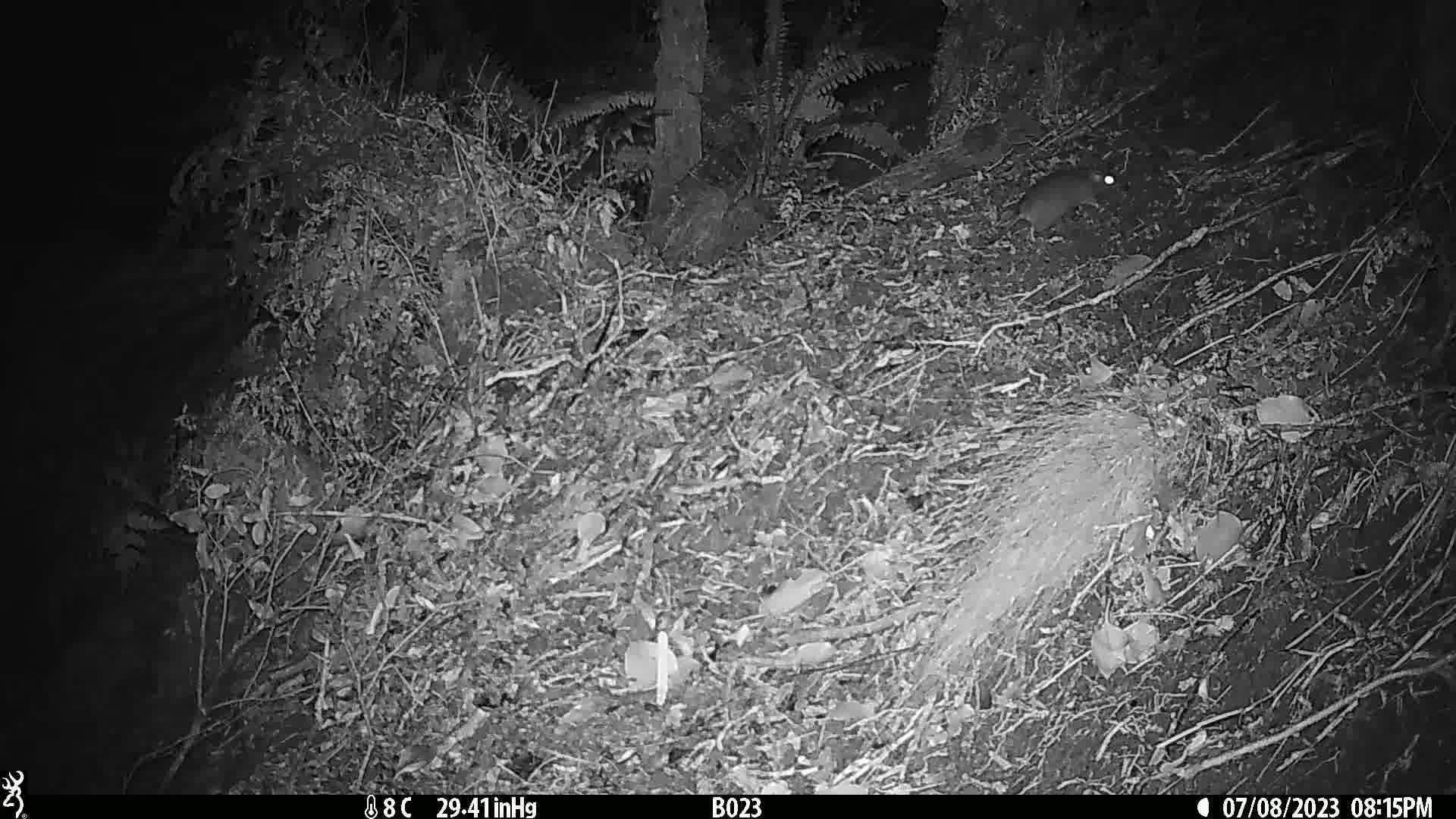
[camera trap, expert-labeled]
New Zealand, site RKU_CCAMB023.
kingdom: Animalia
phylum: Chordata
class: Mammalia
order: Rodentia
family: Muridae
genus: Rattus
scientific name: Rattus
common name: rat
Rat (Rattus).